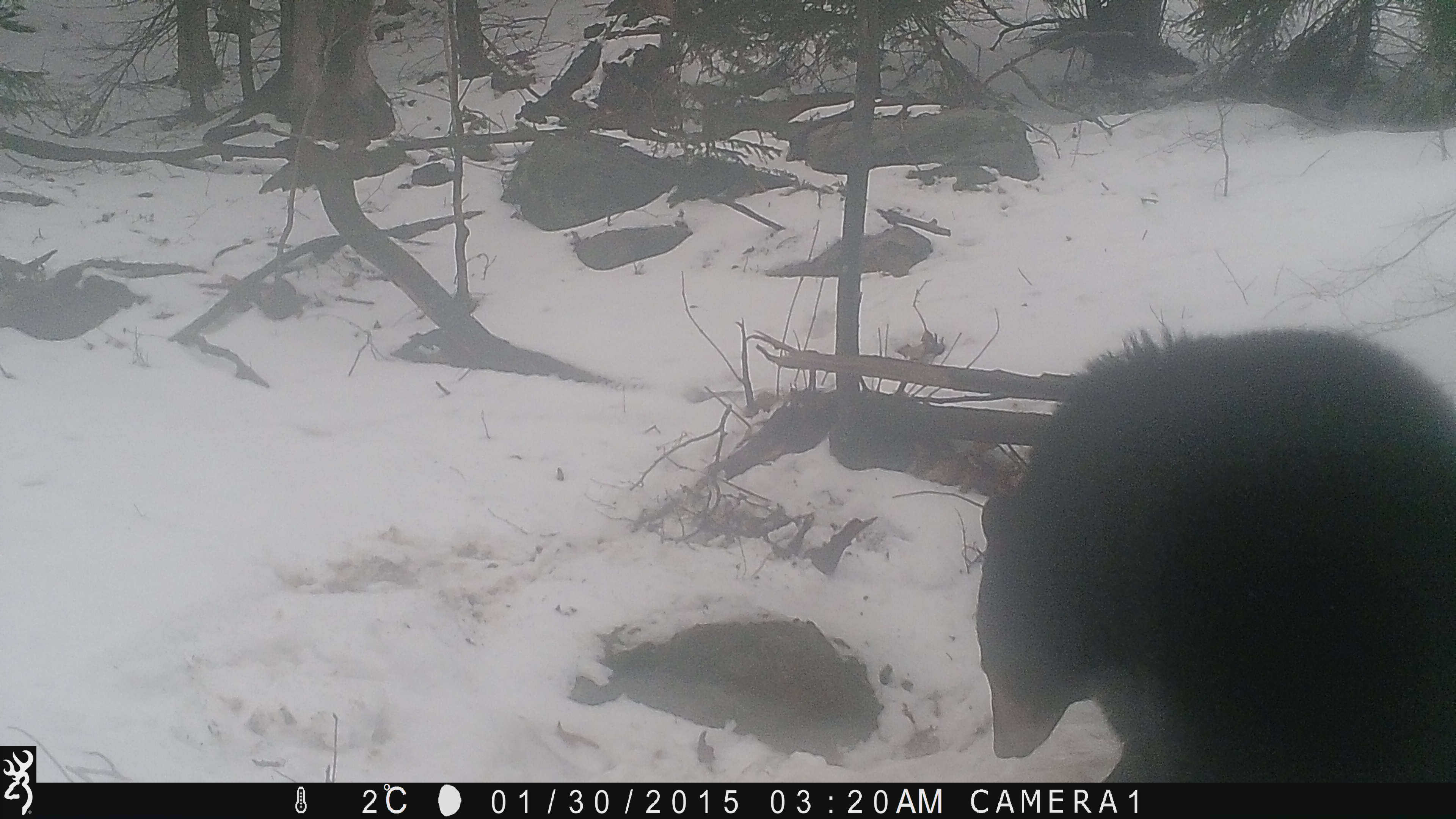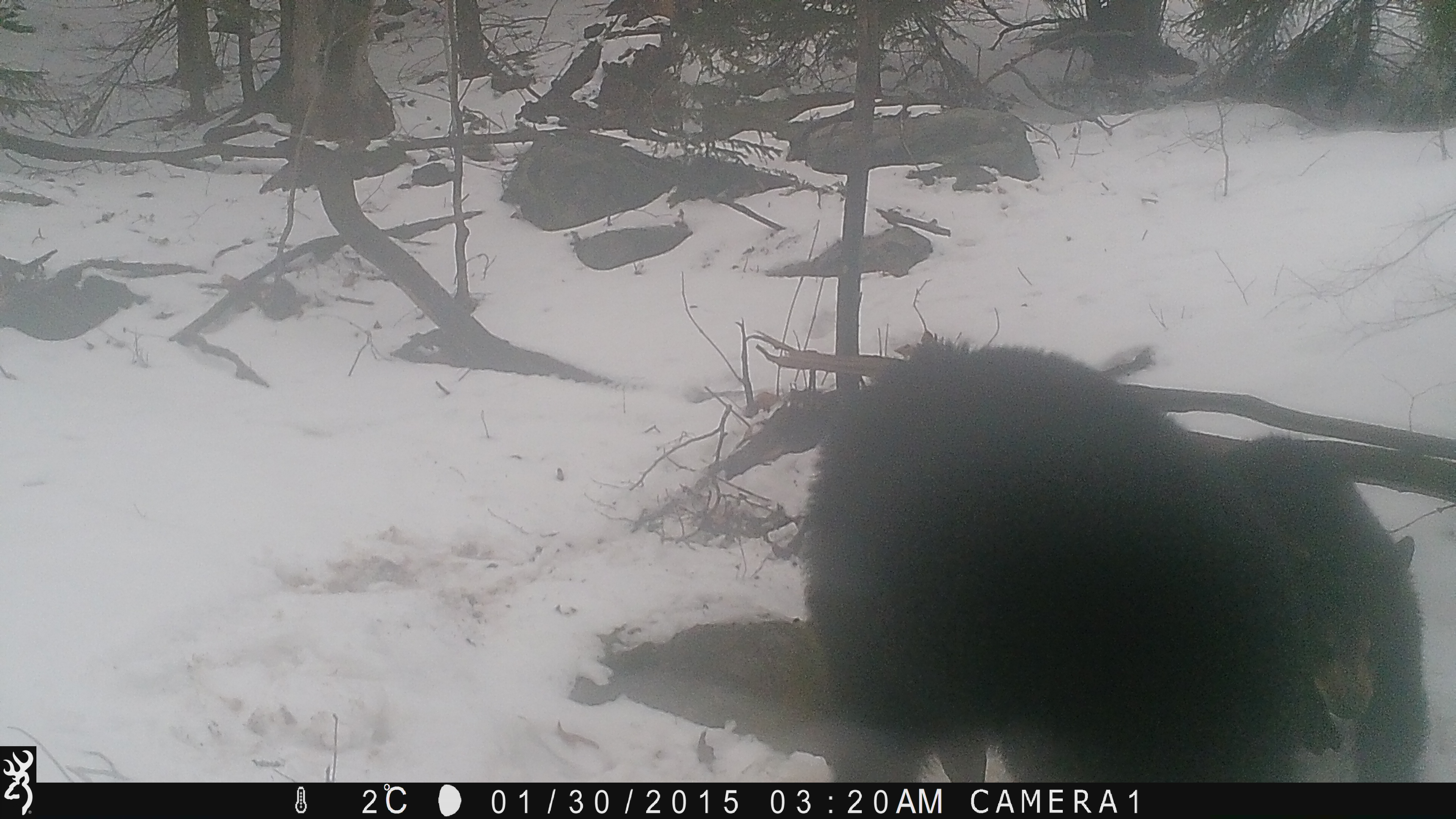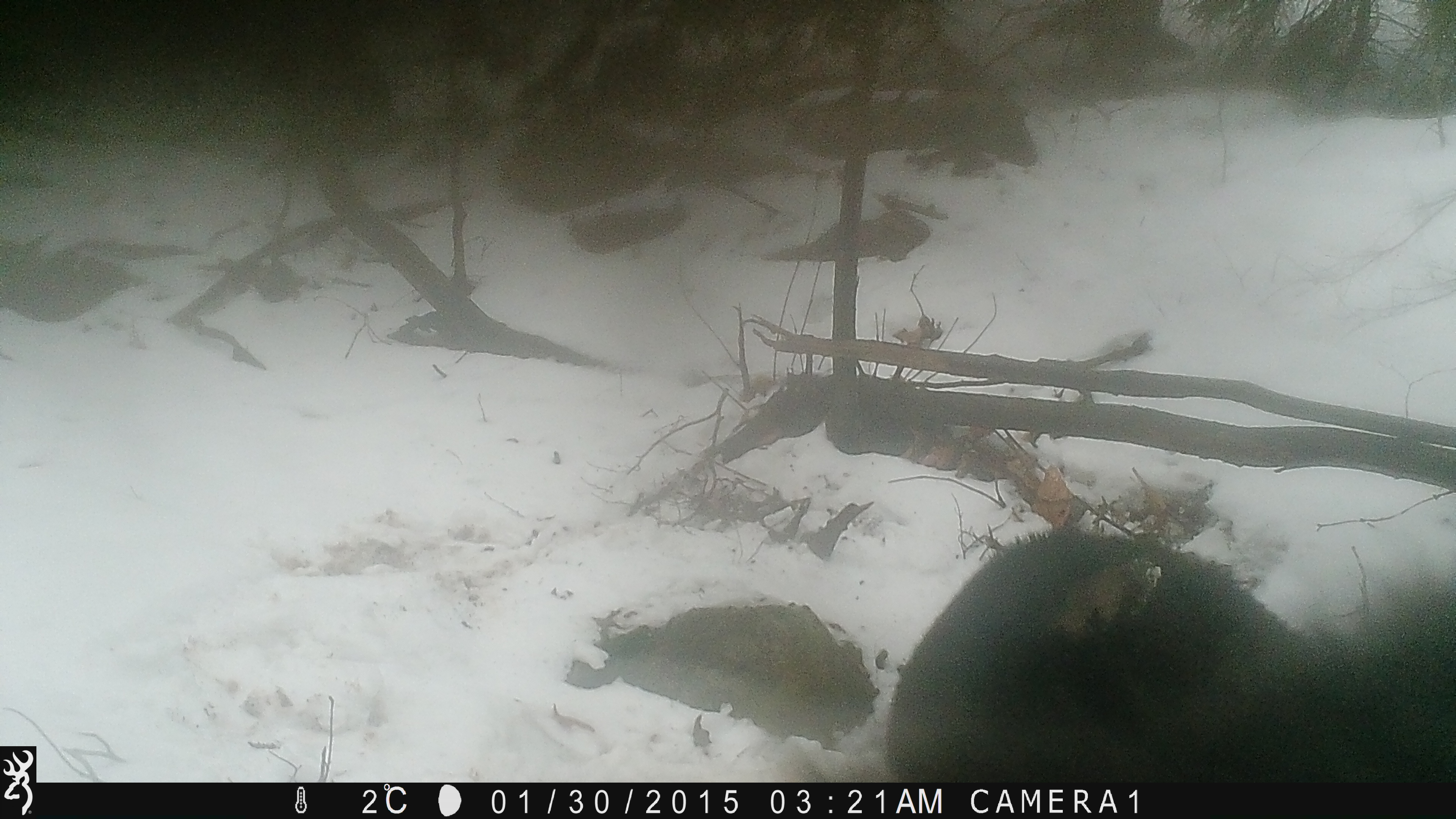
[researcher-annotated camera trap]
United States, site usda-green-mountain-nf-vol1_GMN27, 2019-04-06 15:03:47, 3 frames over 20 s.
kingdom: Animalia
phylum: Chordata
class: Mammalia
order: Carnivora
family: Ursidae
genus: Ursus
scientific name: Ursus americanus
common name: black bear